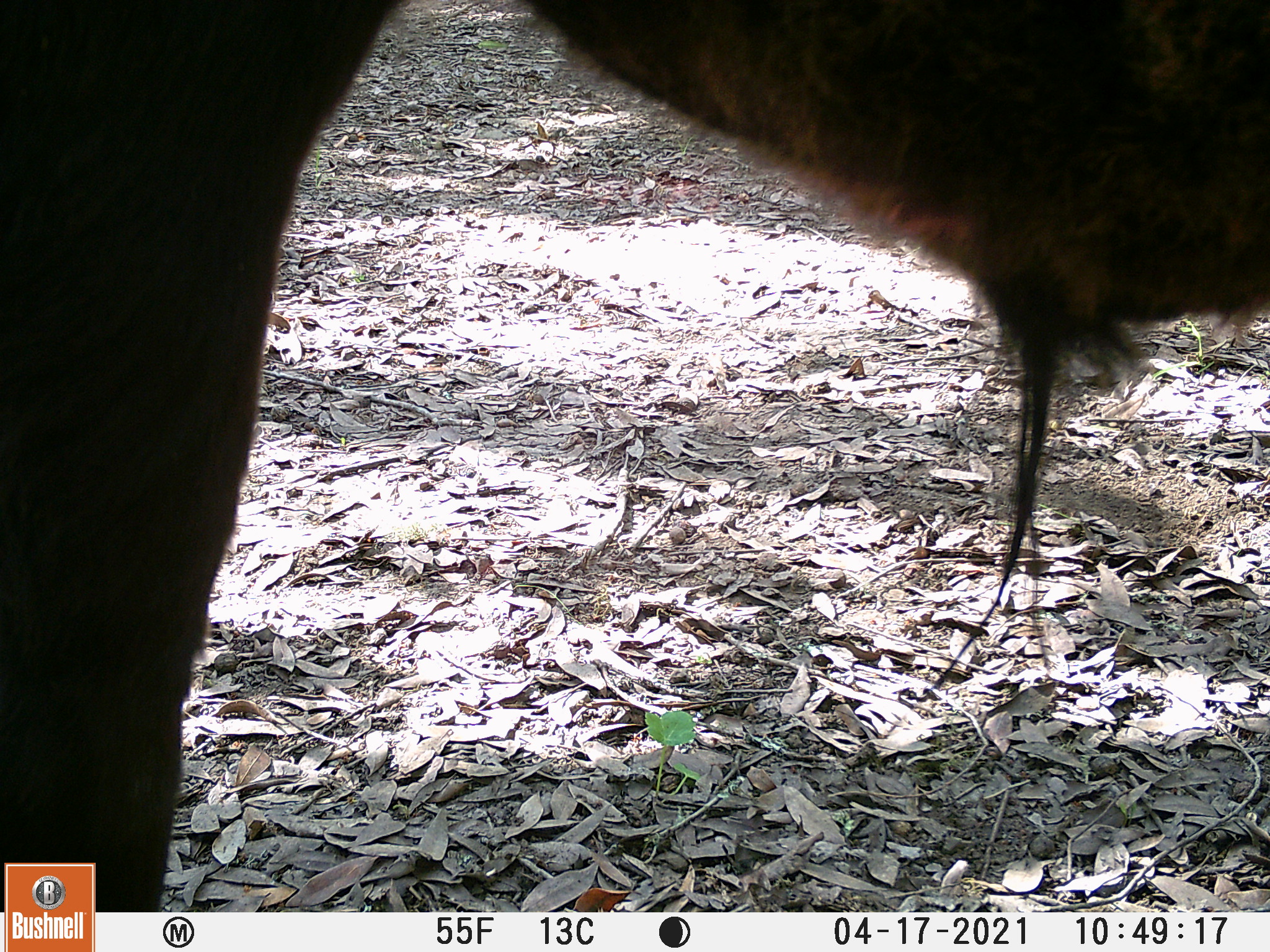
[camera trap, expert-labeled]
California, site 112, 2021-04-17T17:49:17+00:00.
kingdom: Animalia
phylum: Chordata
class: Mammalia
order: Artiodactyla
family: Bovidae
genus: Bos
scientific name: Bos taurus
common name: domestic cattle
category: cattle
Cattle (domestic cattle) (Bos taurus).